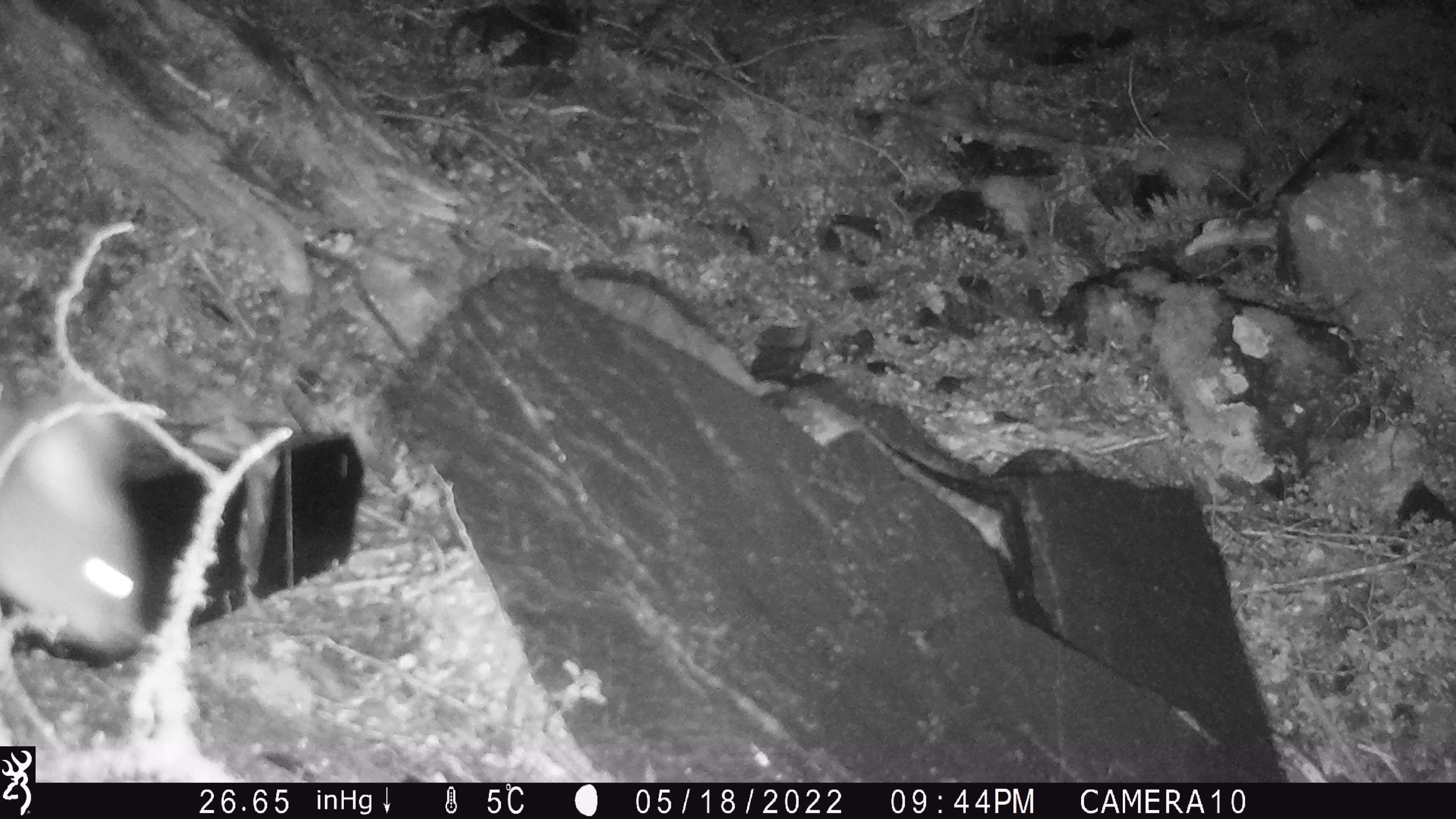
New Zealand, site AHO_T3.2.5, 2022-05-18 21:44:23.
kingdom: Animalia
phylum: Chordata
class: Mammalia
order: Diprotodontia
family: Phalangeridae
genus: Trichosurus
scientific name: Trichosurus vulpecula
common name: common brushtail possum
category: possum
Possum (common brushtail possum) (Trichosurus vulpecula).